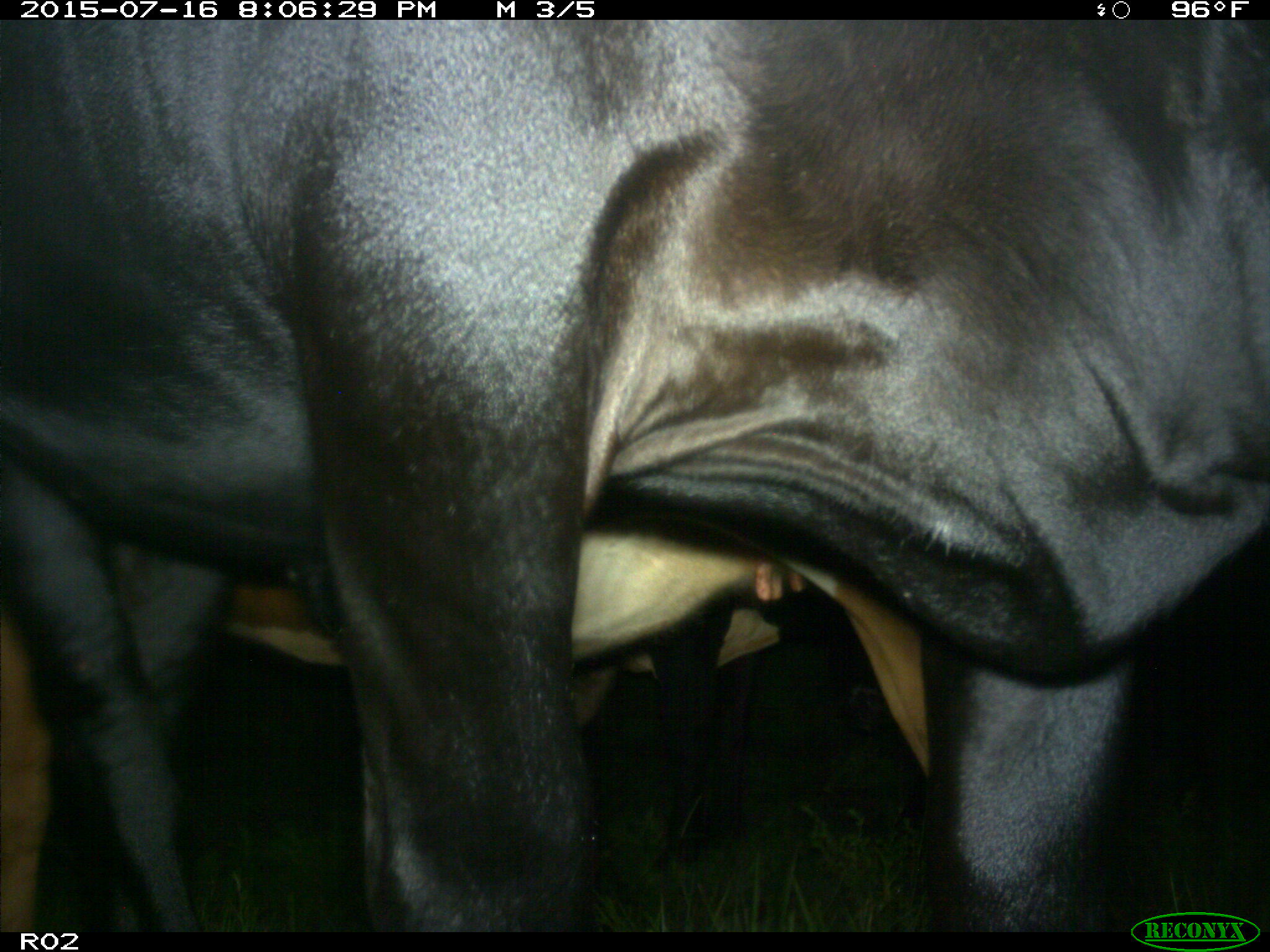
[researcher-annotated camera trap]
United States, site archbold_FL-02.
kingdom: Animalia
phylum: Chordata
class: Mammalia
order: Artiodactyla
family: Bovidae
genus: Bos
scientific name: Bos taurus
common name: domestic cow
Bos taurus (domestic cow).